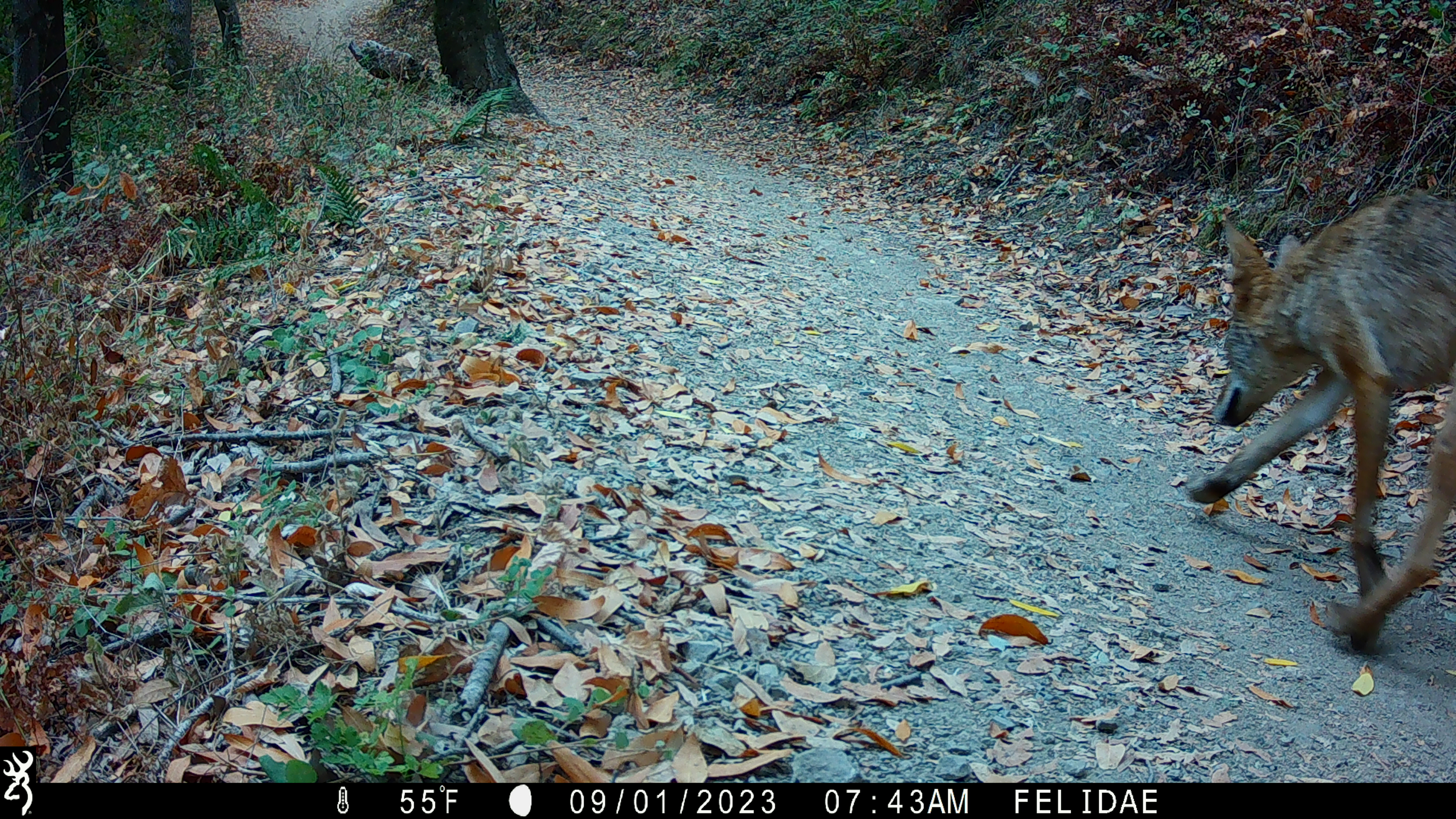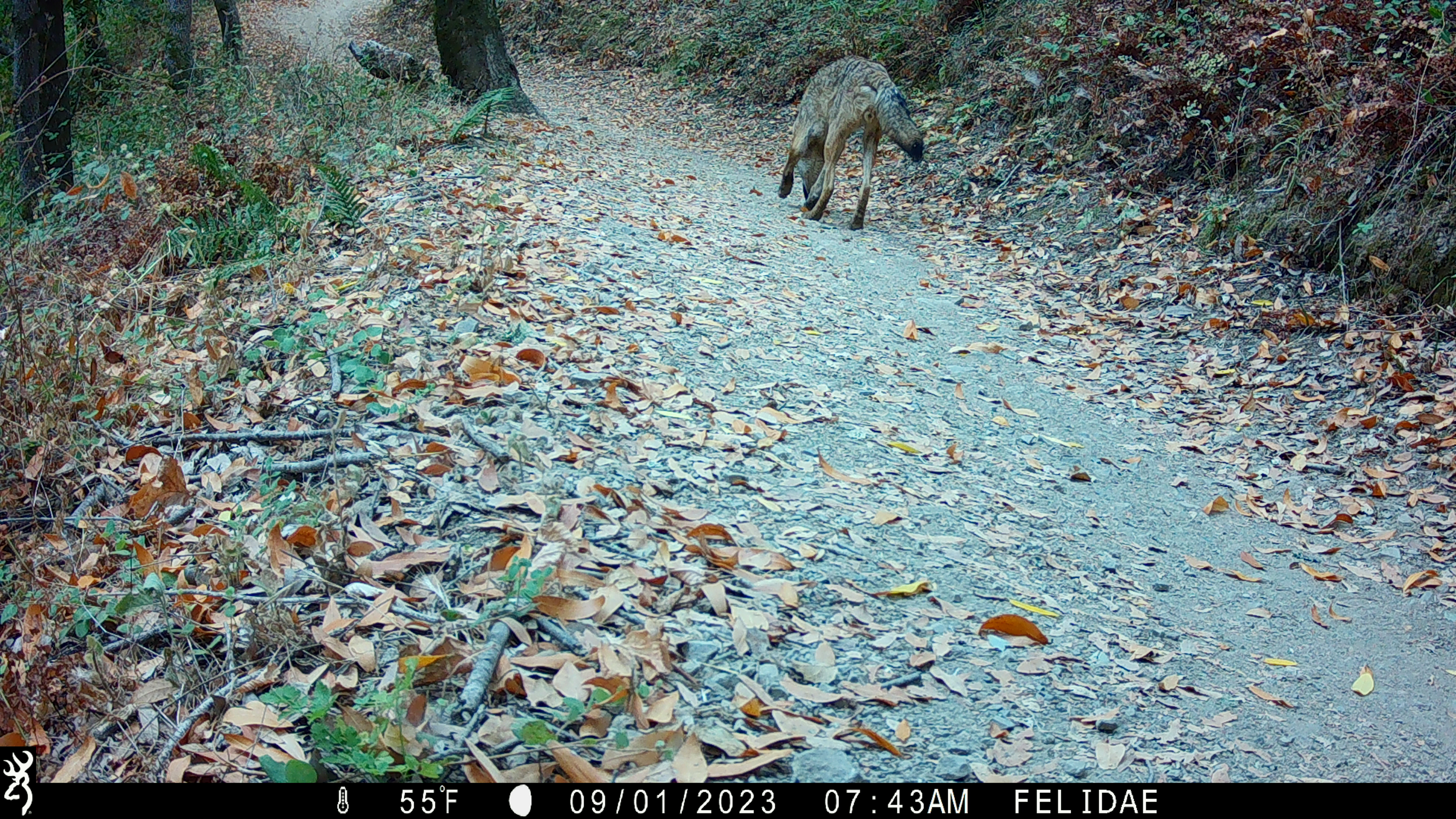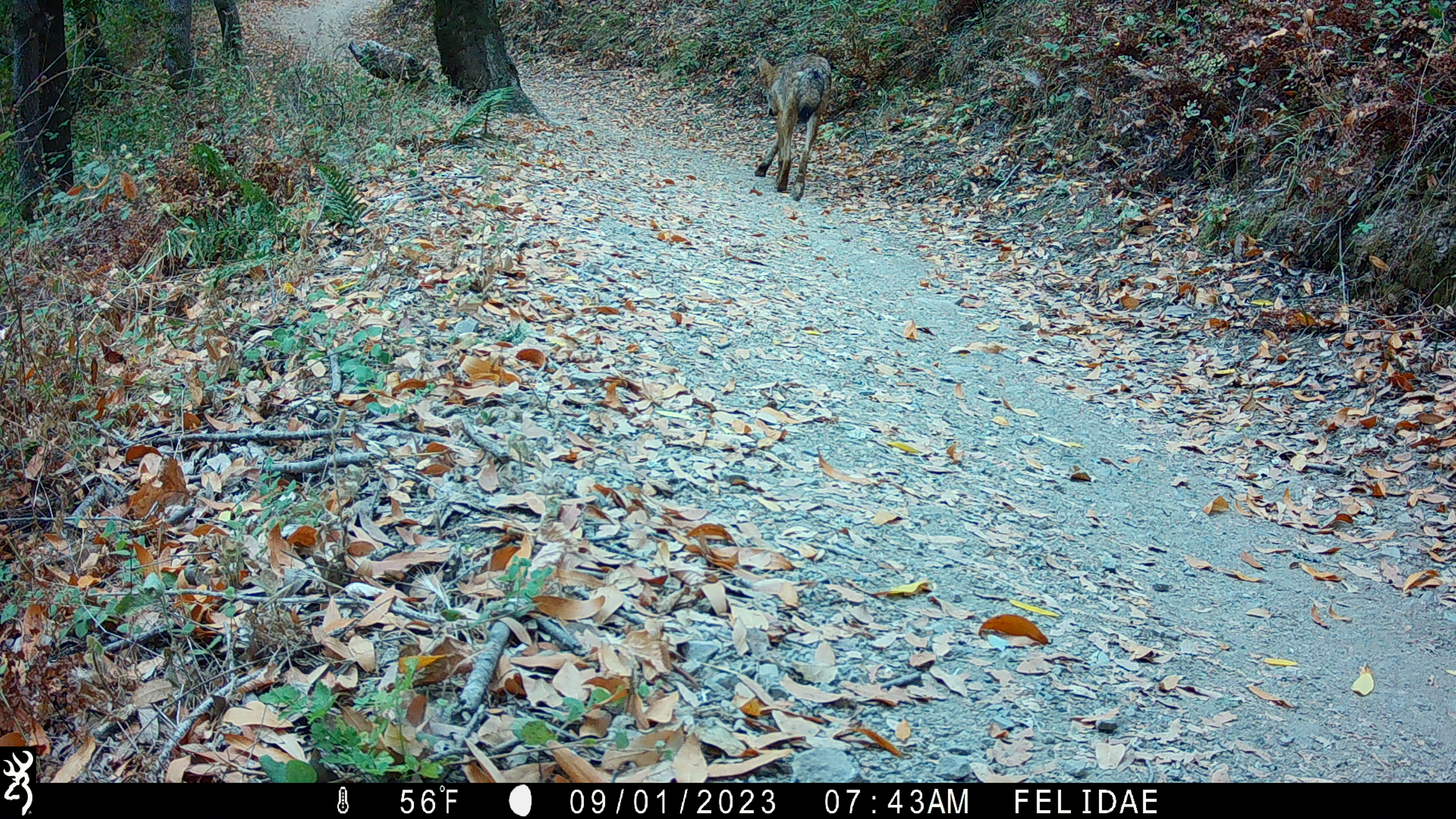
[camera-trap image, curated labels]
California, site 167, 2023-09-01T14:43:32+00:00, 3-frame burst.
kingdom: Animalia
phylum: Chordata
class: Mammalia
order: Carnivora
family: Canidae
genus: Canis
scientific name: Canis latrans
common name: coyote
Coyote (Canis latrans).